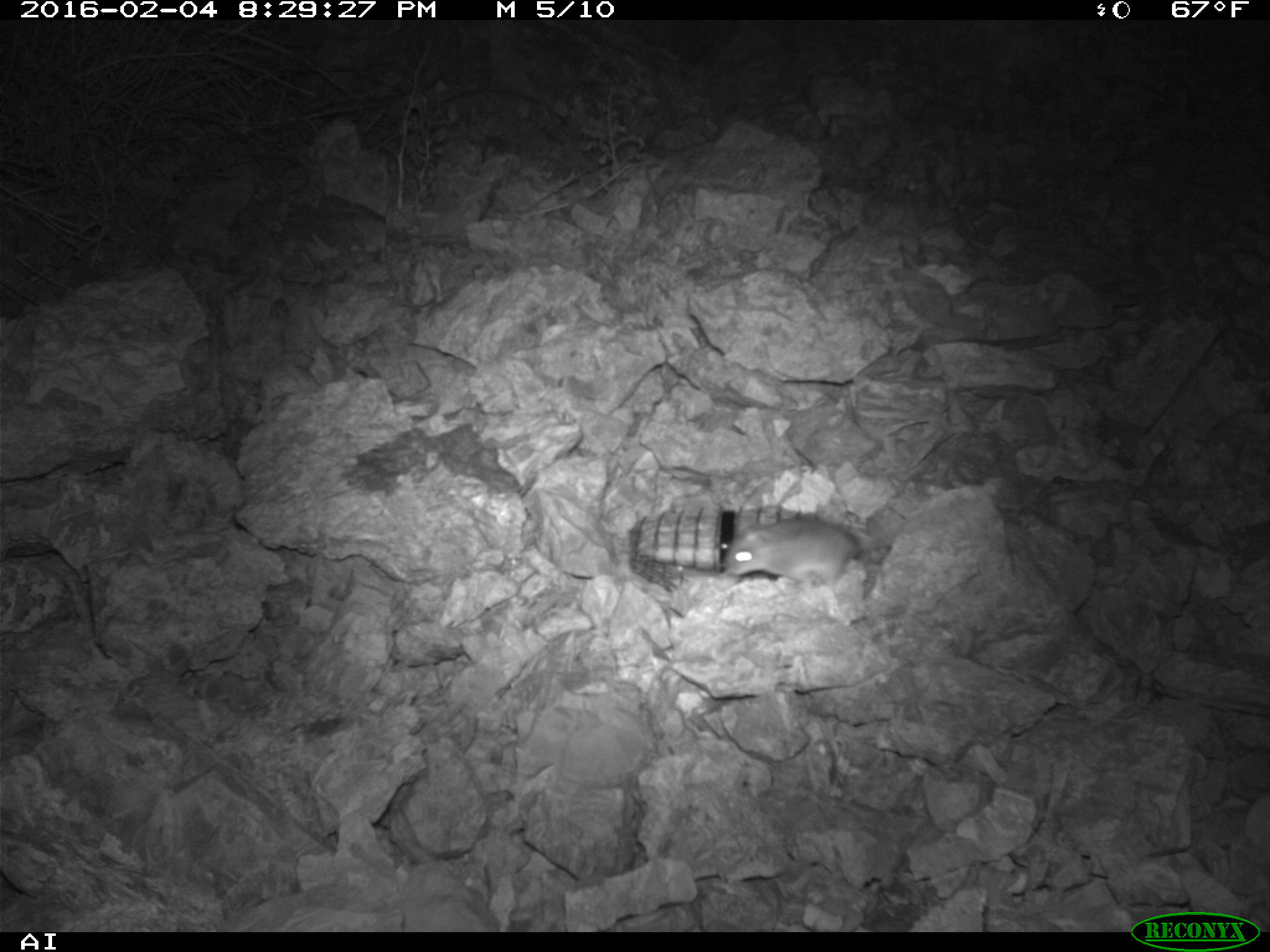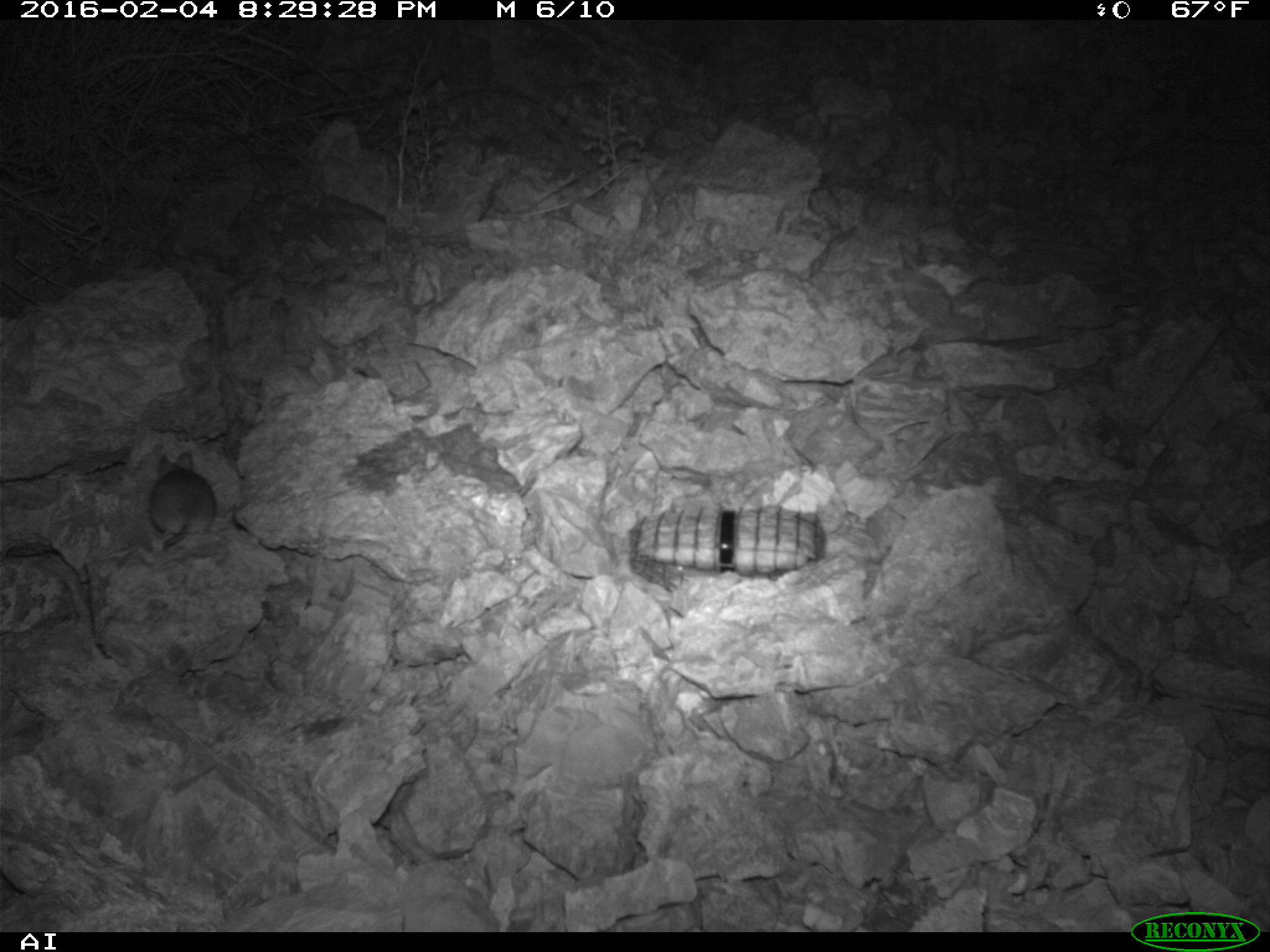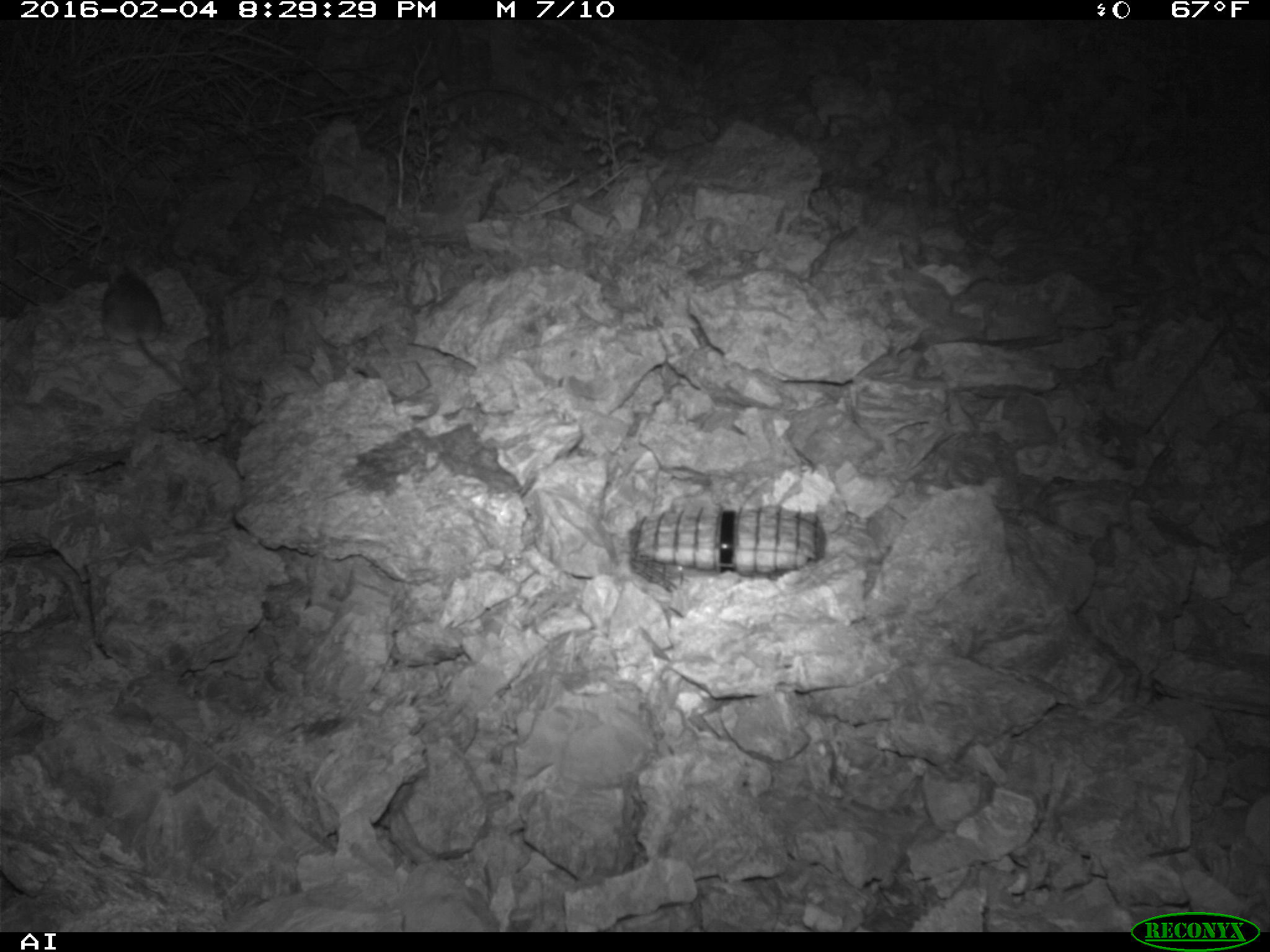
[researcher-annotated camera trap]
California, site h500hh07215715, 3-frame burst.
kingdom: Animalia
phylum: Chordata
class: Mammalia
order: Rodentia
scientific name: Rodentia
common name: rodent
Rodent (Rodentia).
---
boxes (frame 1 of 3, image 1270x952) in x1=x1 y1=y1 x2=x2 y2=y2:
rodent: x1=724 y1=518 x2=904 y2=588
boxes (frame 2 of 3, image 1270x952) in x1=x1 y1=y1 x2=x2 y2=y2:
rodent: x1=149 y1=451 x2=215 y2=549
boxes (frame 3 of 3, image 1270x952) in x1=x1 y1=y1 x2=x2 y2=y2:
rodent: x1=99 y1=253 x2=200 y2=402